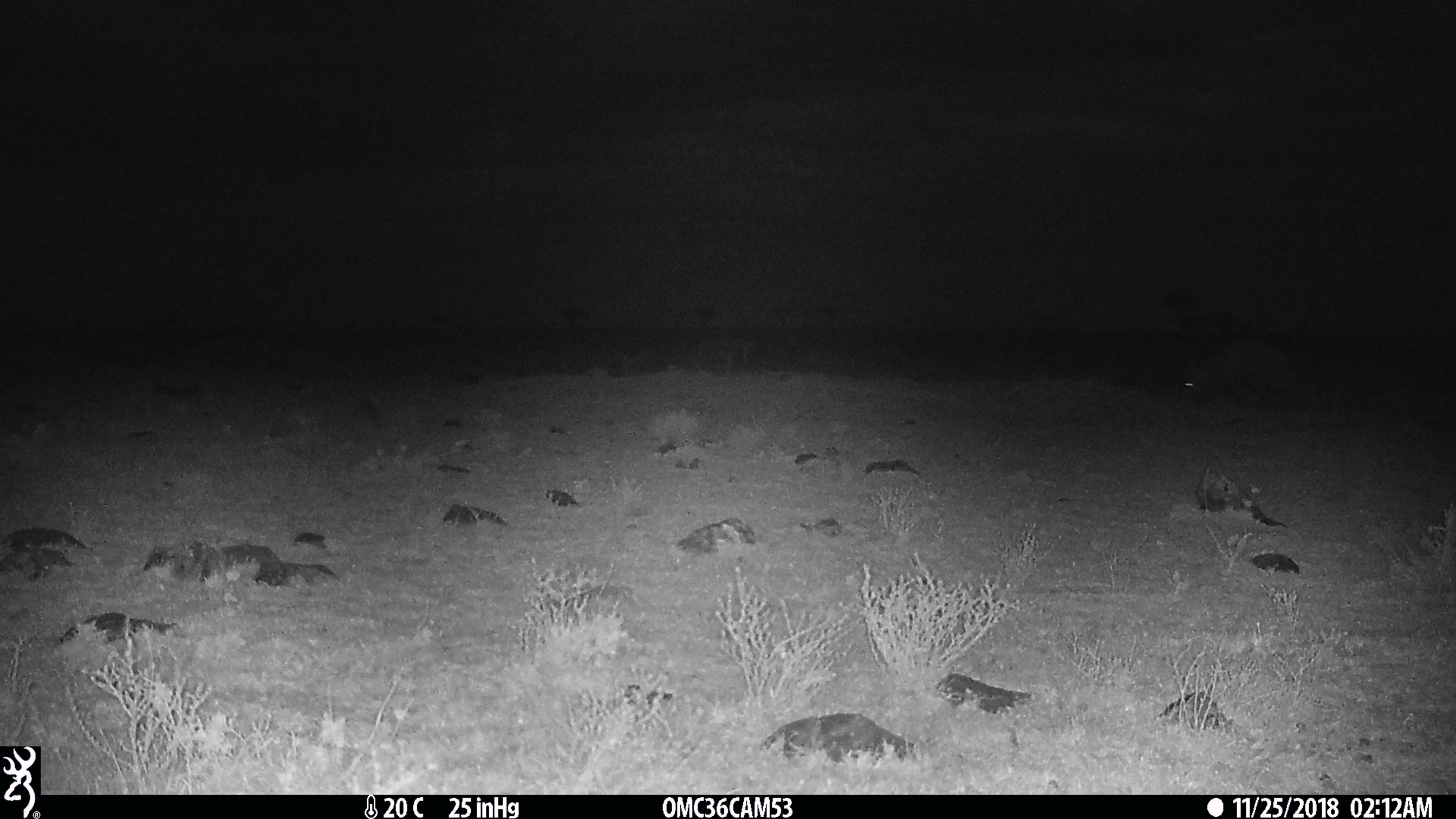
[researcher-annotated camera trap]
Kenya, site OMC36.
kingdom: Animalia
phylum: Chordata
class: Mammalia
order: Tubulidentata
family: Orycteropodidae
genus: Orycteropus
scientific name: Orycteropus afer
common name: aardvark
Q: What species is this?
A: Aardvark (Orycteropus afer).